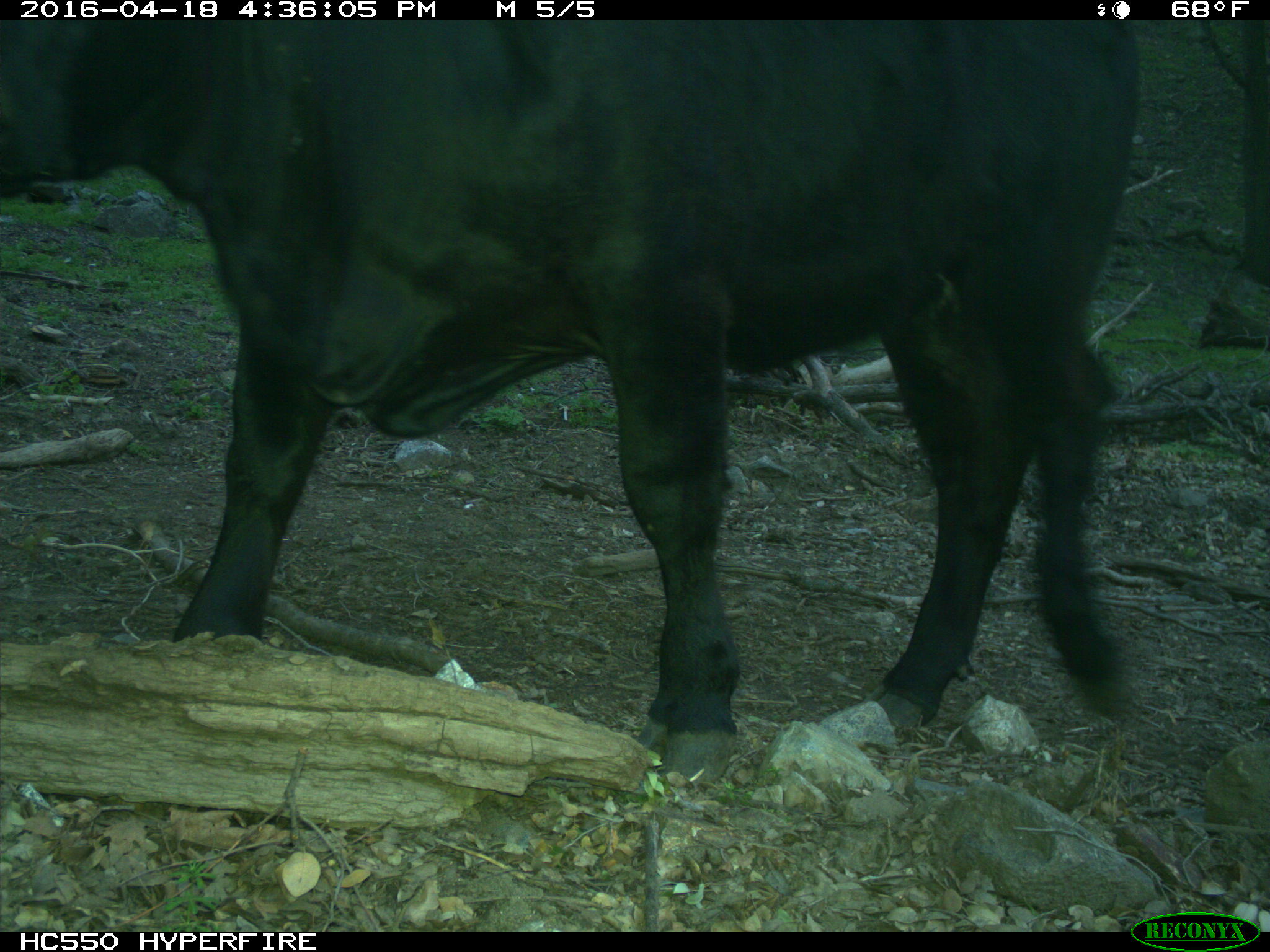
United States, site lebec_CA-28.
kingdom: Animalia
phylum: Chordata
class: Mammalia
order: Artiodactyla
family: Bovidae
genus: Bos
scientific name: Bos taurus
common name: domestic cow